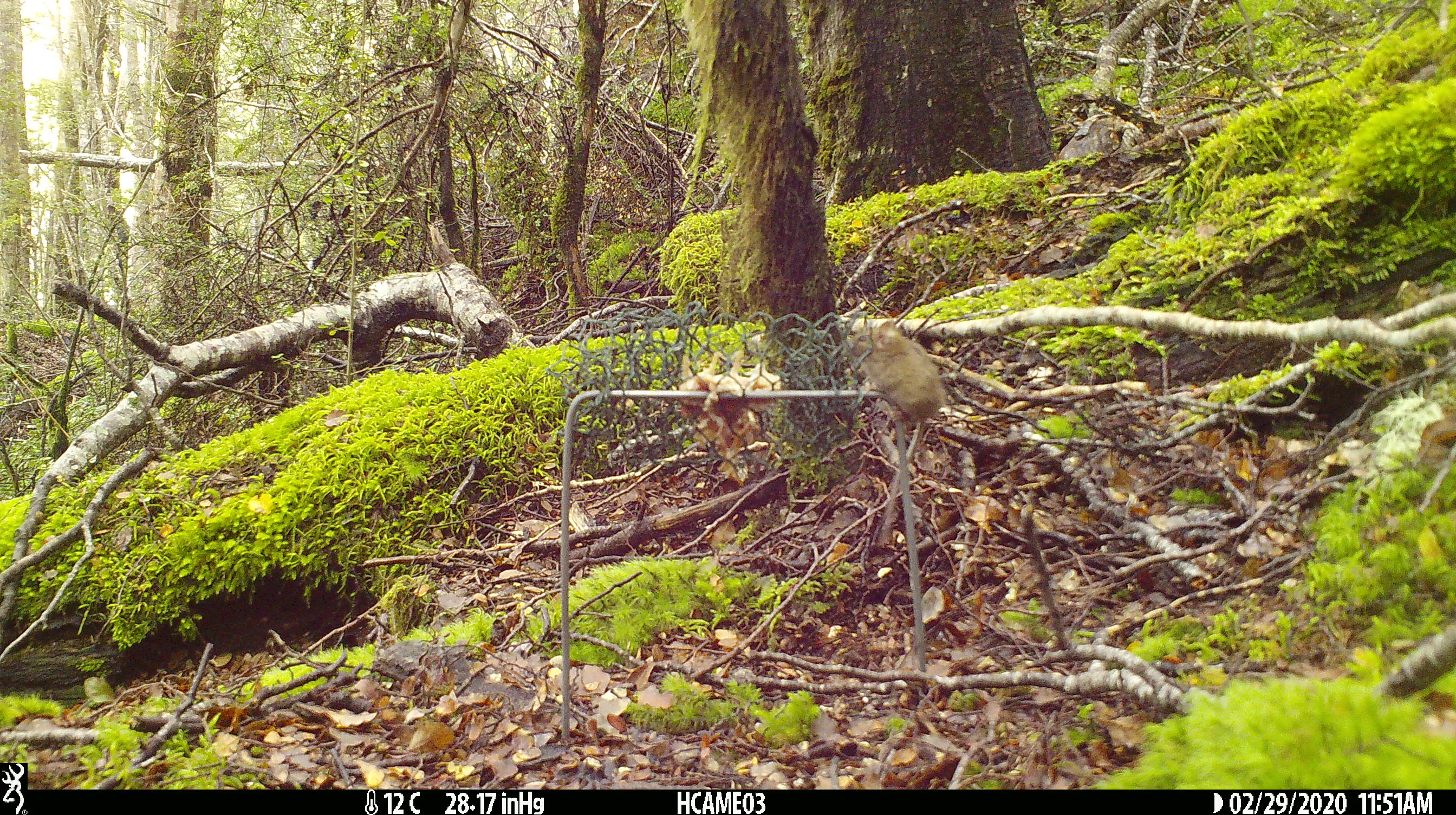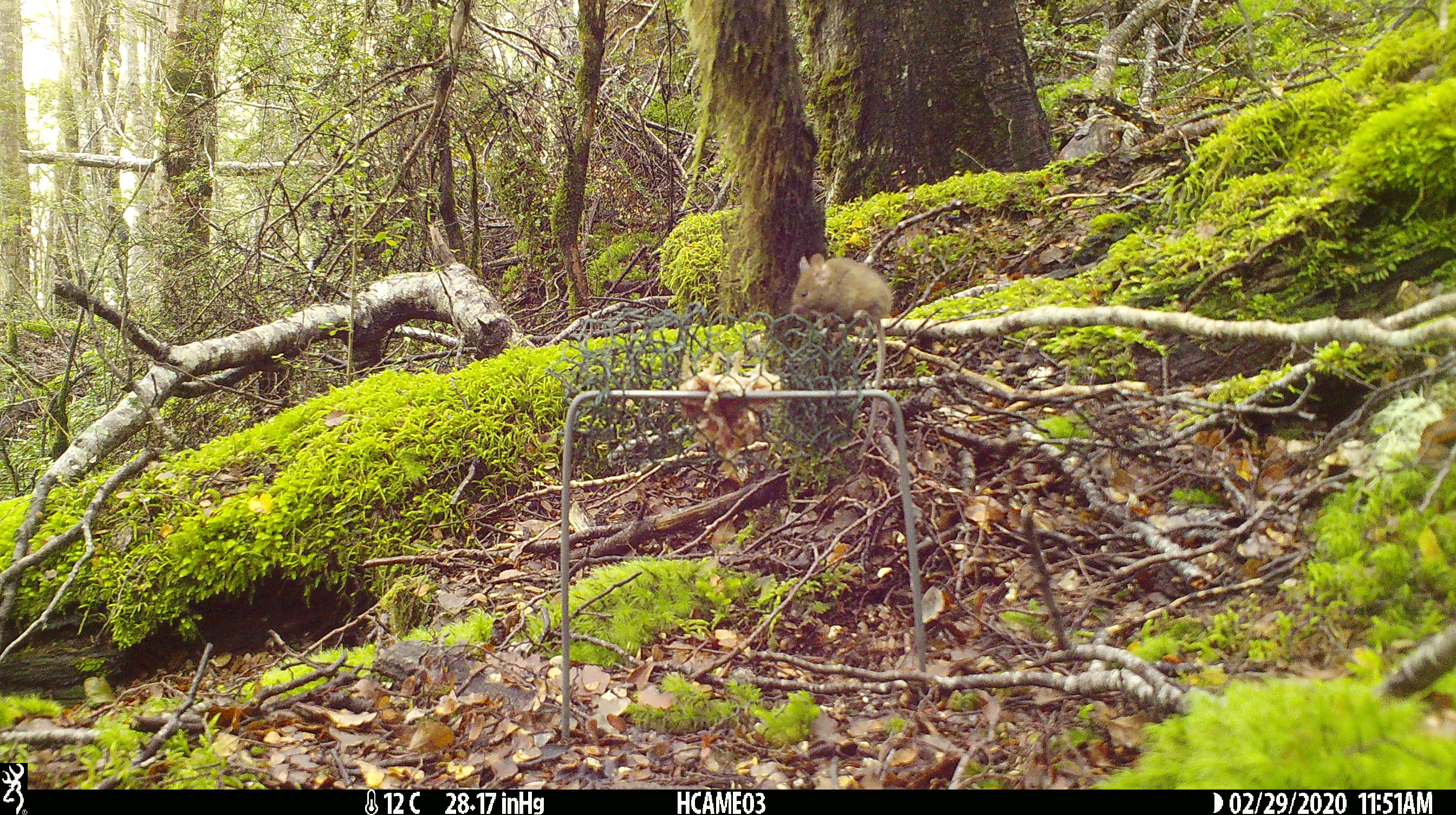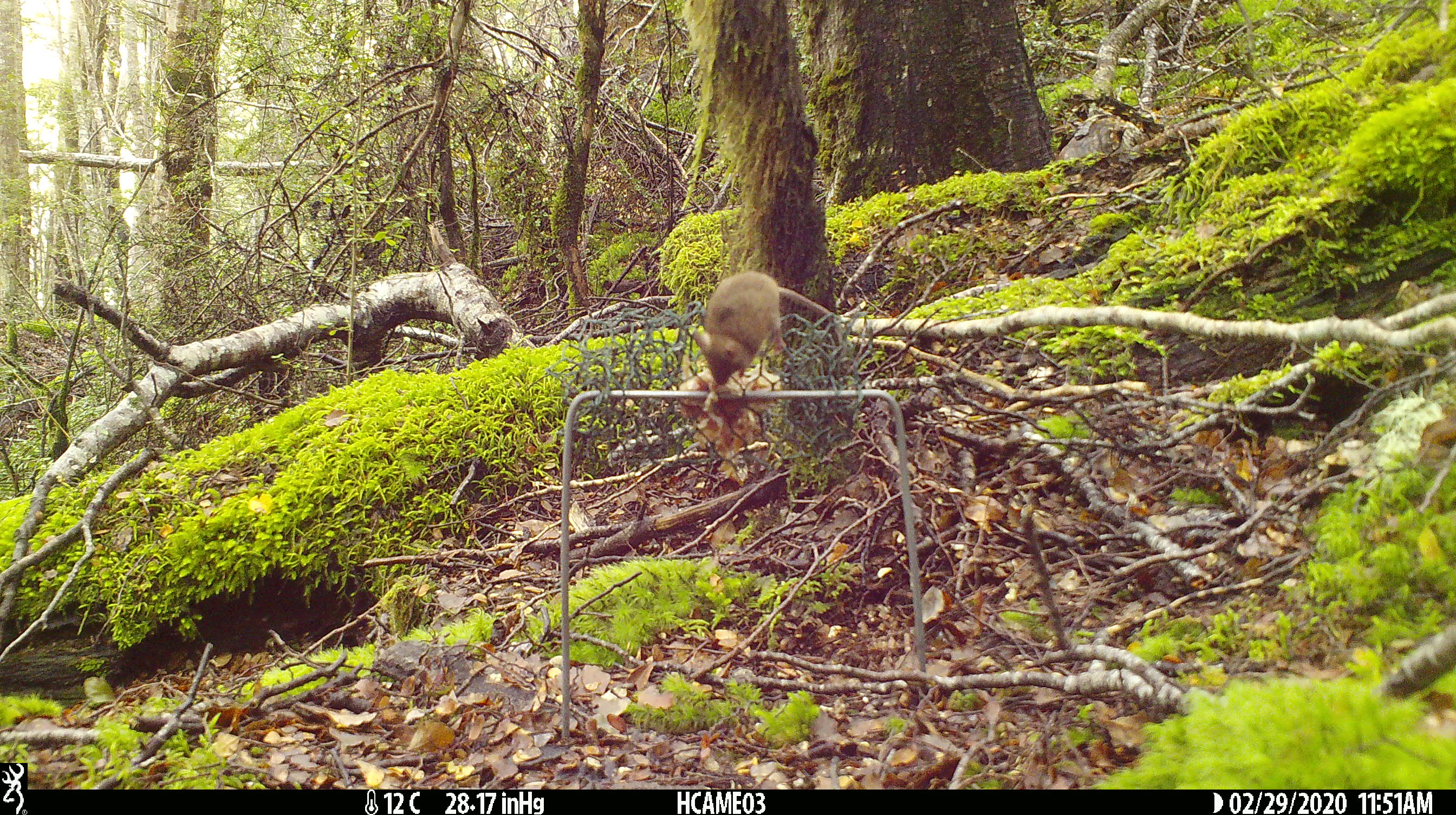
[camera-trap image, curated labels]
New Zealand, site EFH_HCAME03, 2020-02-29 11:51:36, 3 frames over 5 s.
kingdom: Animalia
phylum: Chordata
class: Mammalia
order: Rodentia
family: Muridae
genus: Mus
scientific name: Mus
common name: mouse